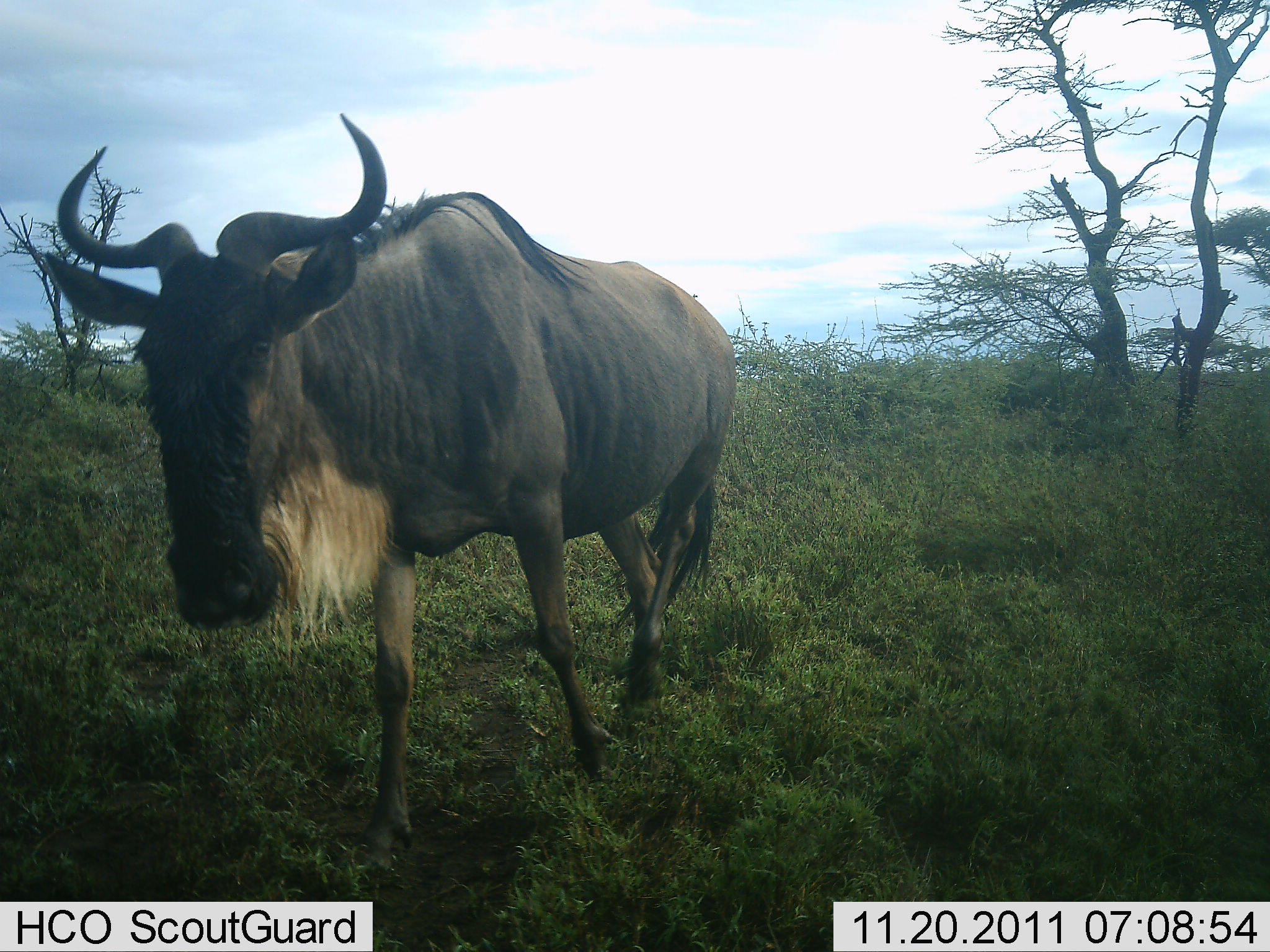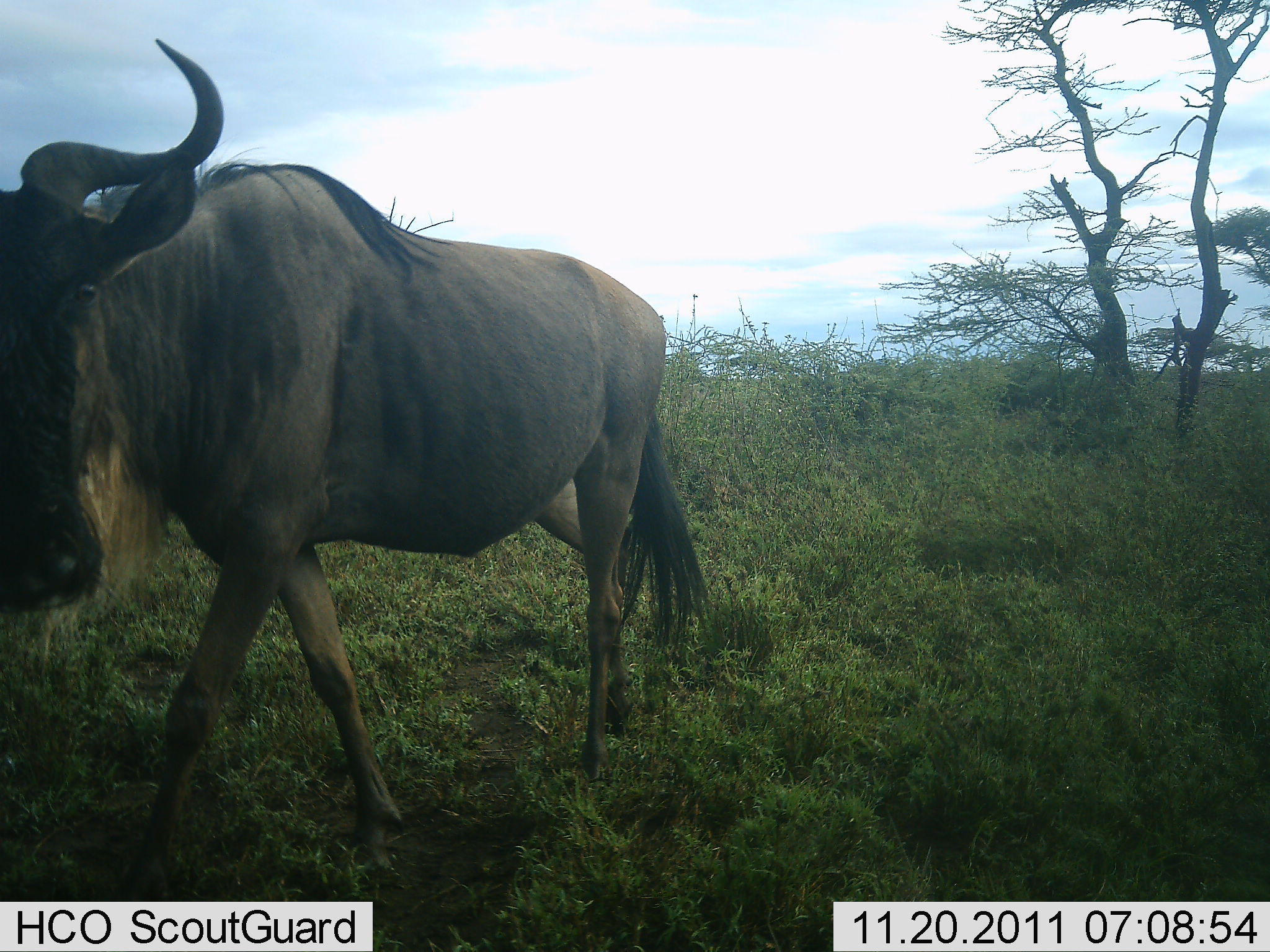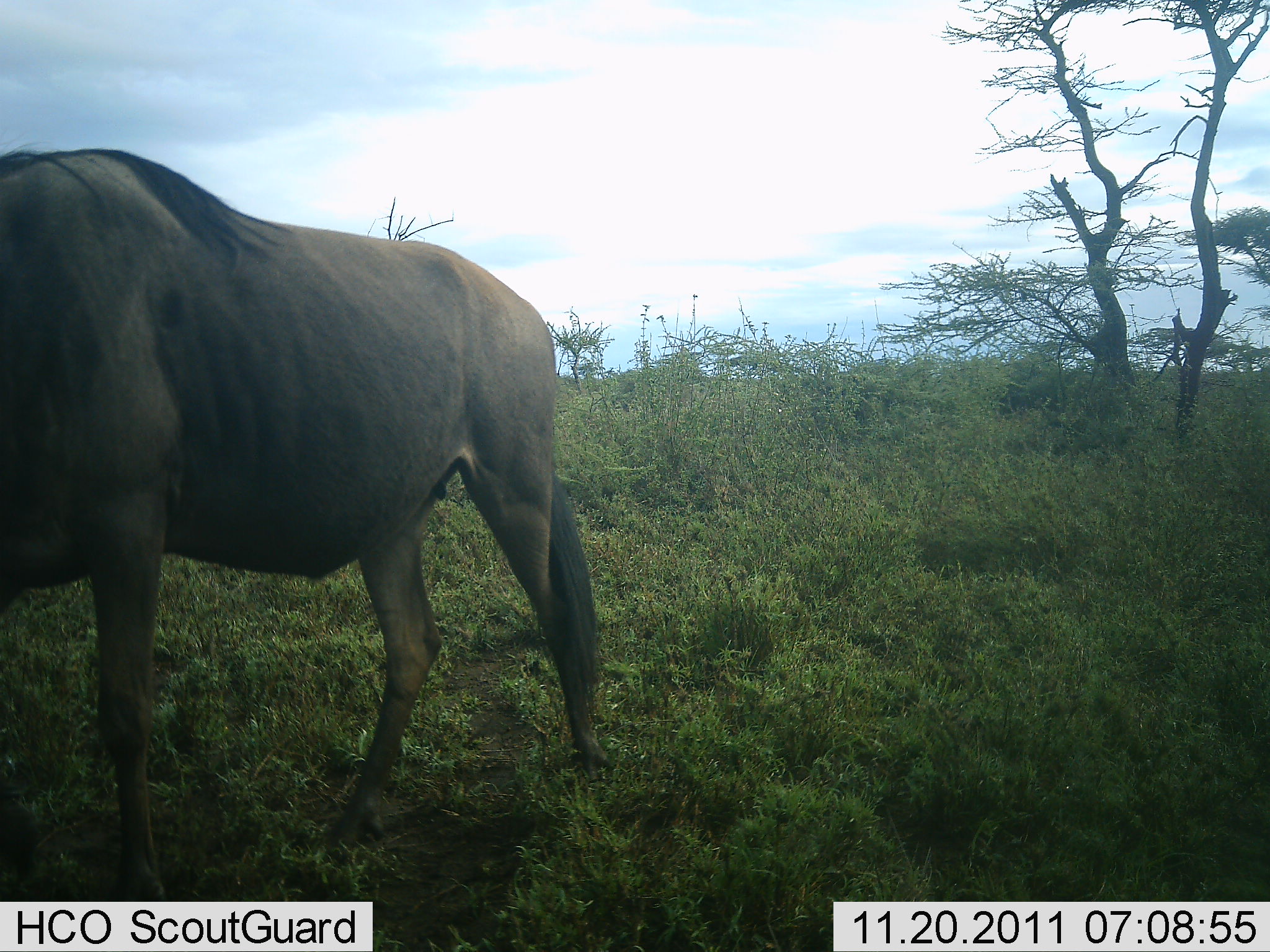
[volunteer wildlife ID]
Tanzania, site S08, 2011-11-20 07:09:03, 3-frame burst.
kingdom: Animalia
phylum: Chordata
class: Mammalia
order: Artiodactyla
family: Bovidae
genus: Connochaetes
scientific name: Connochaetes taurinus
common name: blue wildebeest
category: wildebeest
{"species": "wildebeest (blue wildebeest) (Connochaetes taurinus)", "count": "1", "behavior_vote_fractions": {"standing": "18%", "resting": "0%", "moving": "91%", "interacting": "0%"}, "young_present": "0%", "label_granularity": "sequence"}